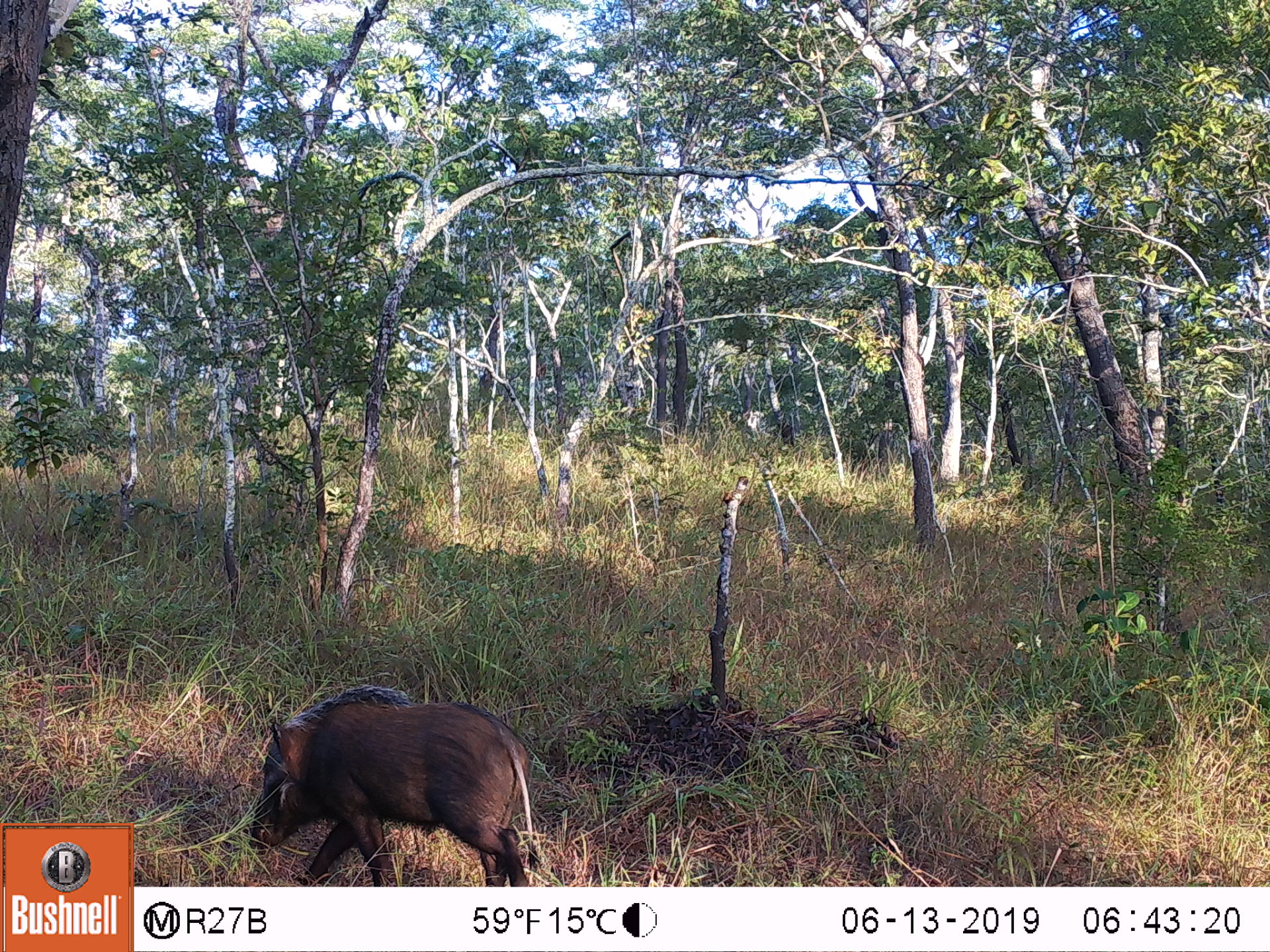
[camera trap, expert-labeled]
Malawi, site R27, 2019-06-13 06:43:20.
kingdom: Animalia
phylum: Chordata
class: Mammalia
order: Artiodactyla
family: Suidae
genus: Potamochoerus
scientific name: Potamochoerus larvatus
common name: bushpig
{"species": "bushpig (Potamochoerus larvatus)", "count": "1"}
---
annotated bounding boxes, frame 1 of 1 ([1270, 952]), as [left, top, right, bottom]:
bushpig: [247, 684, 534, 883]